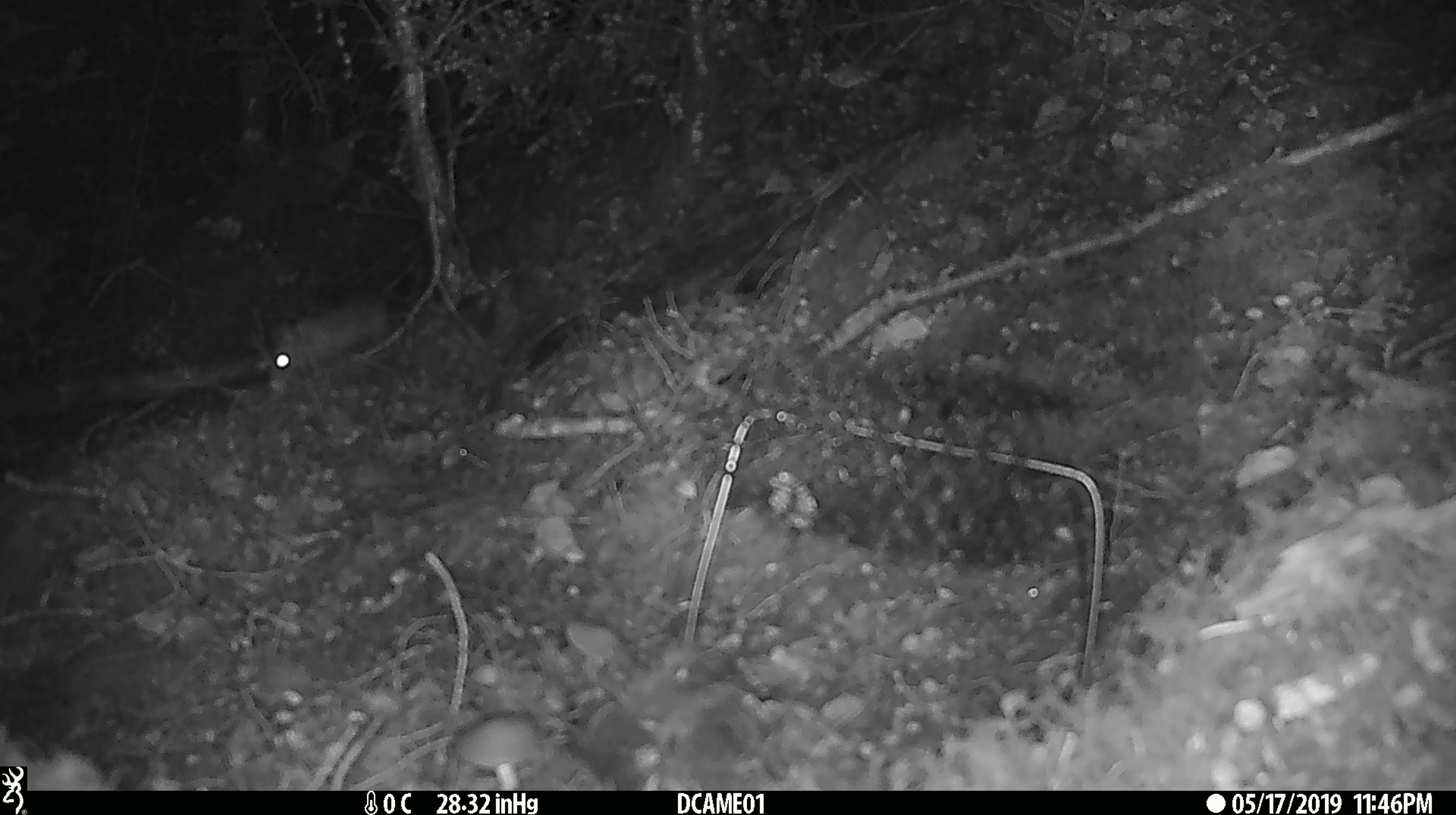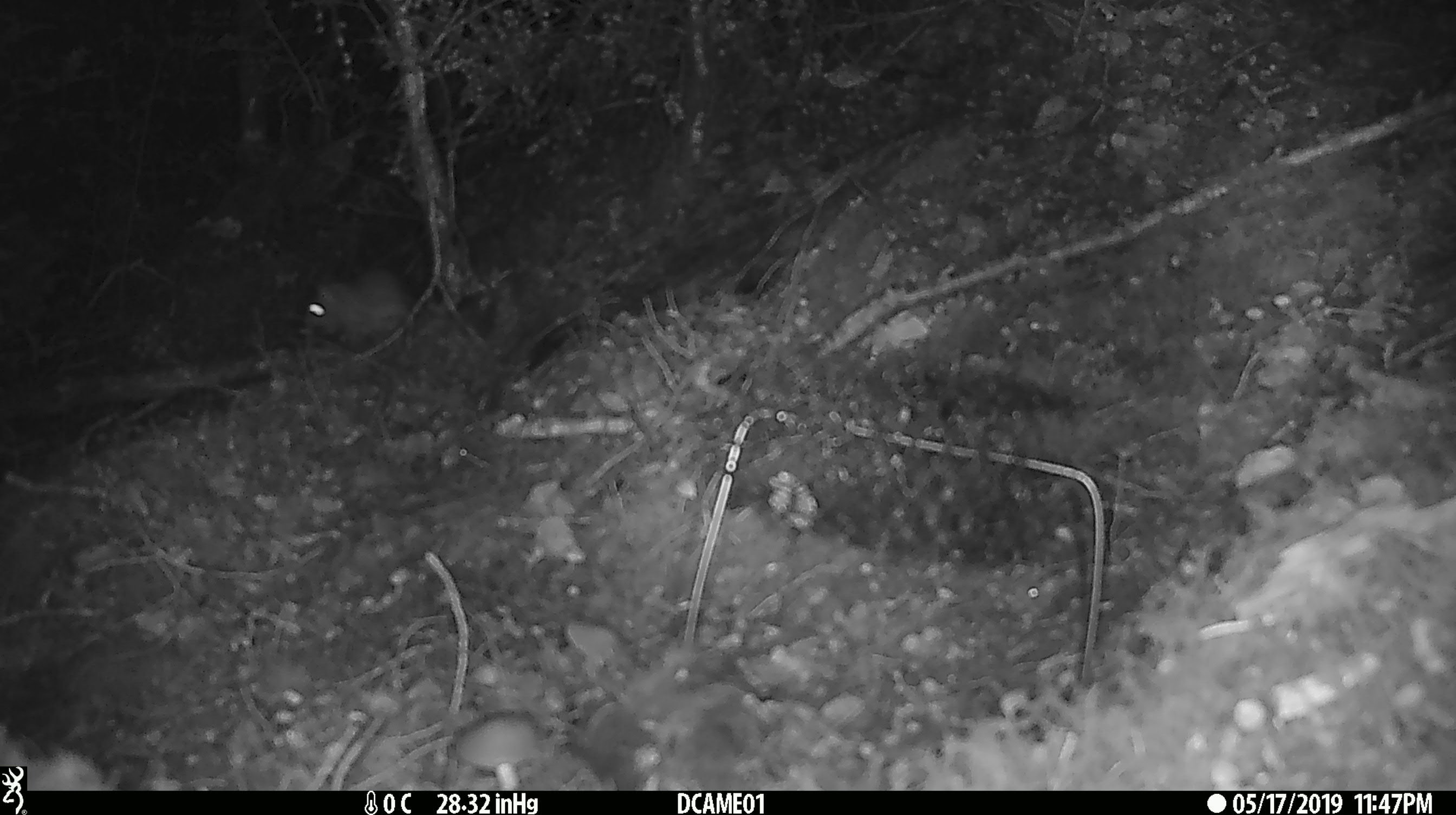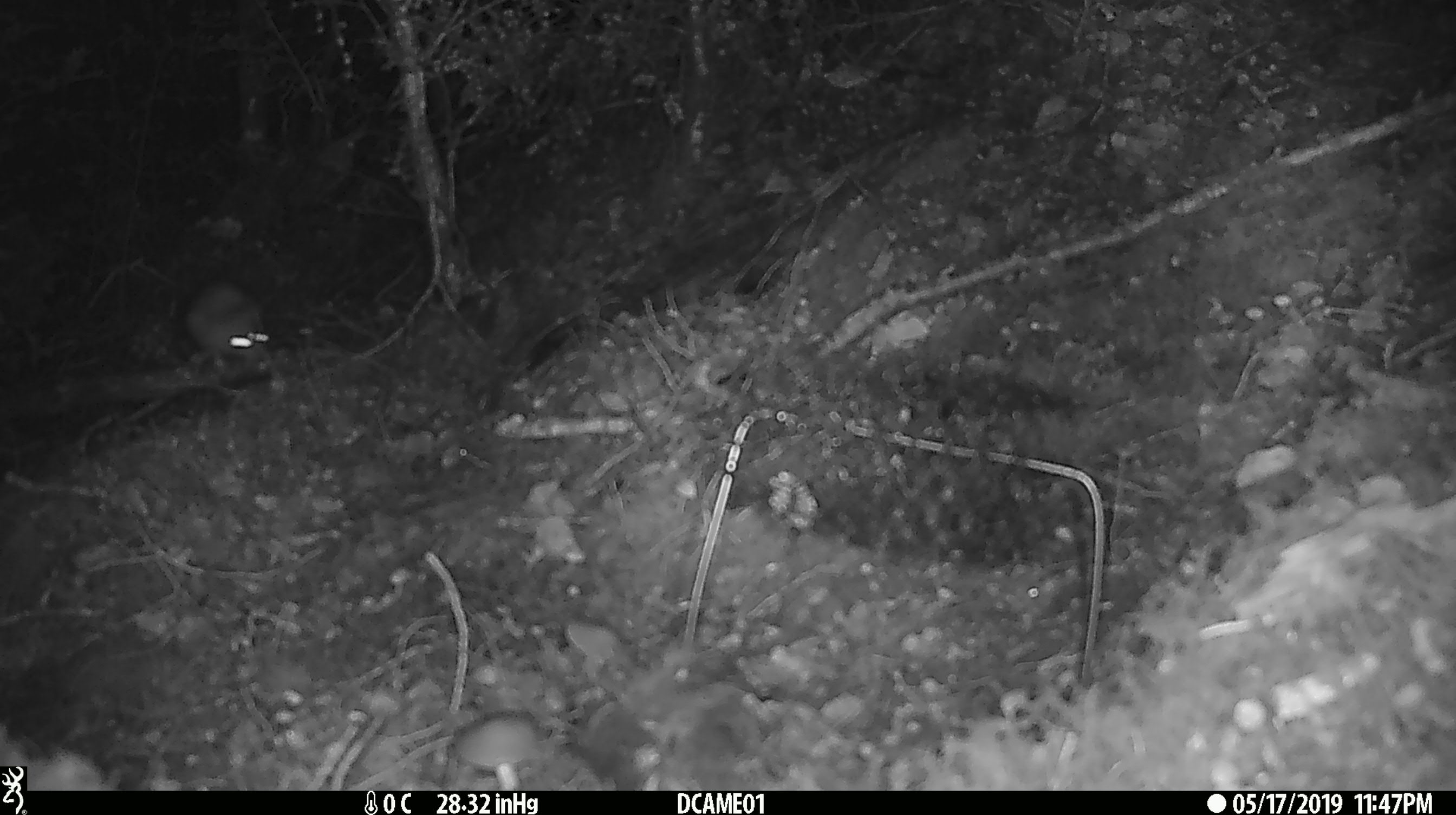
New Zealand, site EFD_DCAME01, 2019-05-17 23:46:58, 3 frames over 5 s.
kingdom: Animalia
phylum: Chordata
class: Mammalia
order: Rodentia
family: Muridae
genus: Rattus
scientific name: Rattus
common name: rat